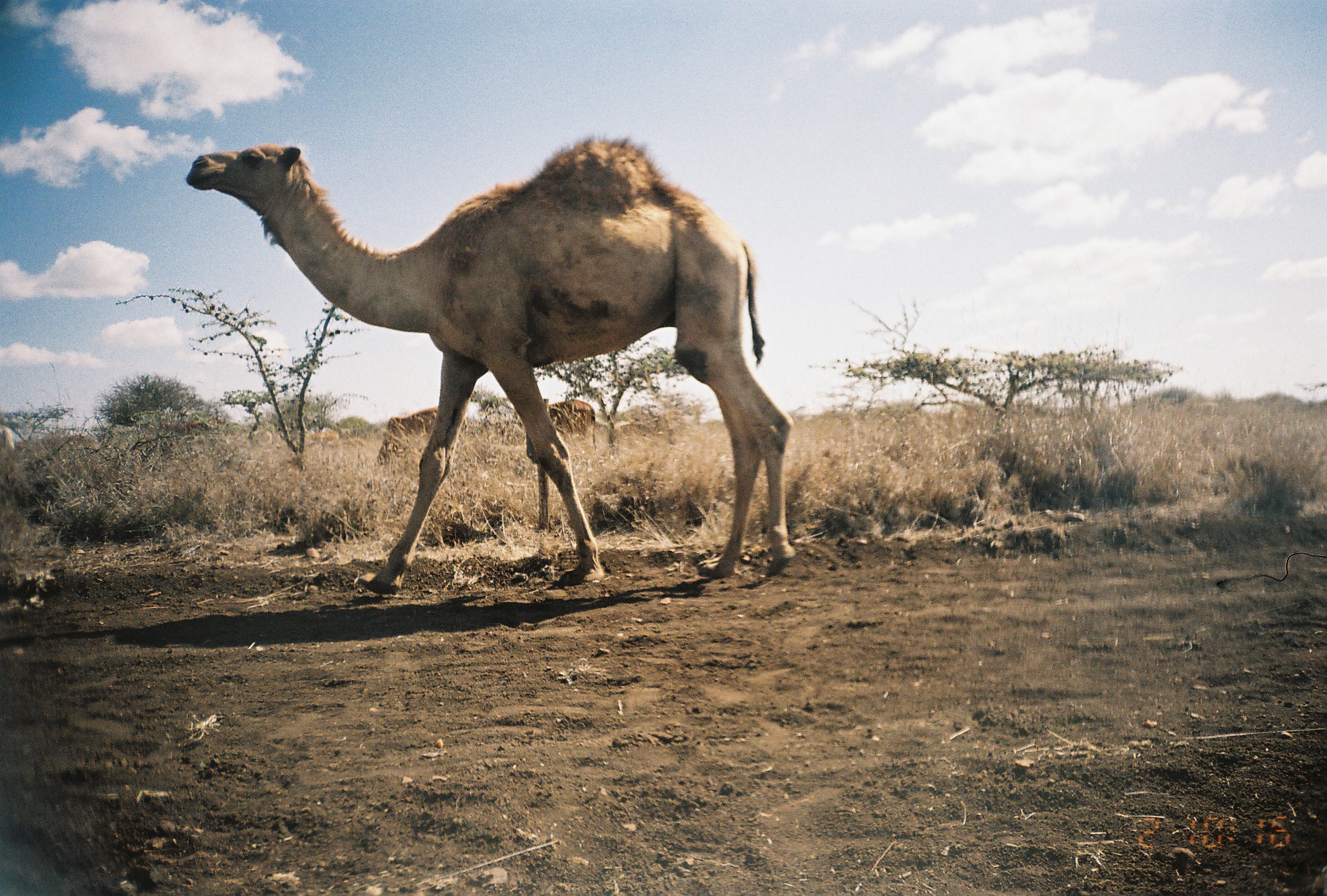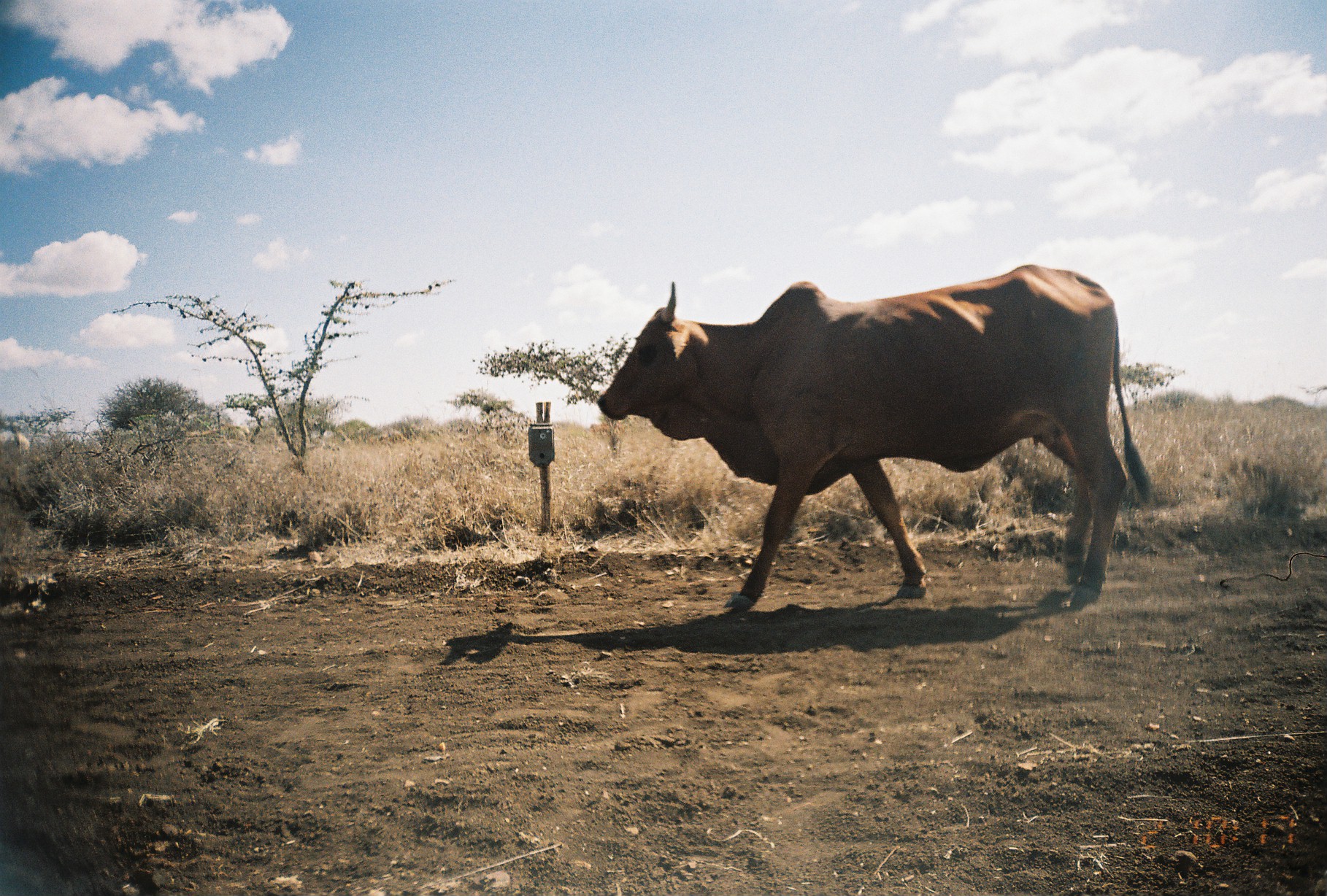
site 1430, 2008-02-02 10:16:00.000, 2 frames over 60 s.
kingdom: Animalia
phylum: Chordata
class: Mammalia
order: Artiodactyla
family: Bovidae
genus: Bos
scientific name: Bos taurus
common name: domestic cattle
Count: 6.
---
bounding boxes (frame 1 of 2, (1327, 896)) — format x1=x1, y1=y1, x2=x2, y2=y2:
bos taurus: x1=182, y1=131, x2=798, y2=596; x1=375, y1=405, x2=468, y2=470; x1=547, y1=399, x2=597, y2=453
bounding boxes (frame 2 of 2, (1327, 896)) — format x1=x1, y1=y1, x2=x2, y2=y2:
bos taurus: x1=594, y1=261, x2=1149, y2=608